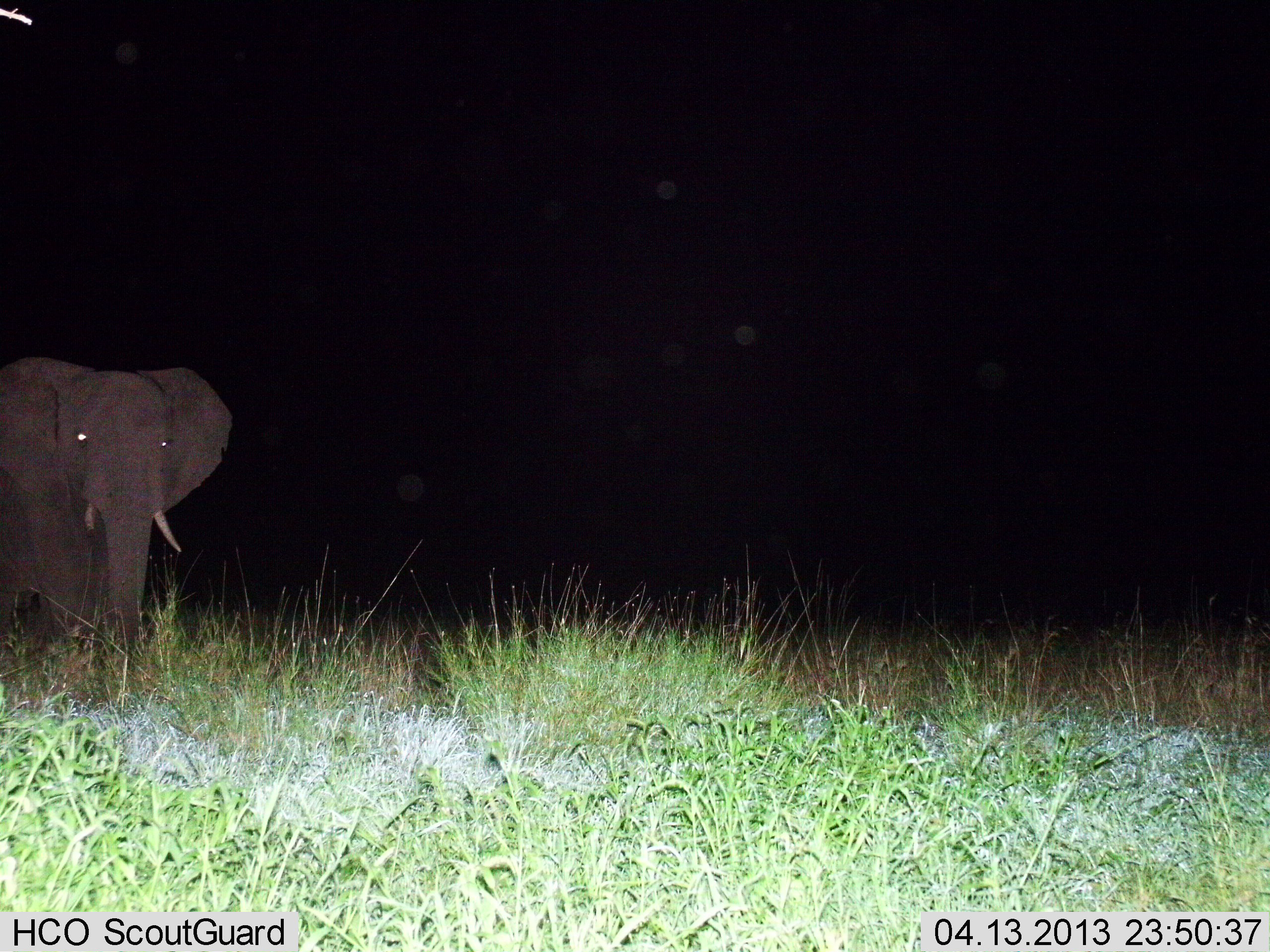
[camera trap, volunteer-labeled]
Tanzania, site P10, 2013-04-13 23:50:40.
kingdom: Animalia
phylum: Chordata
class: Mammalia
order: Proboscidea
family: Elephantidae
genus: Loxodonta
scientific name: Loxodonta africana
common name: african bush elephant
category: elephant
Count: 1.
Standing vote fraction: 62%.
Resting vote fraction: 0%.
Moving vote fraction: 38%.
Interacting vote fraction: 0%.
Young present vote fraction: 0%.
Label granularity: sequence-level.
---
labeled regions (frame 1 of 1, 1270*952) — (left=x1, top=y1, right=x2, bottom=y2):
animal: (left=0, top=354, right=231, bottom=673)